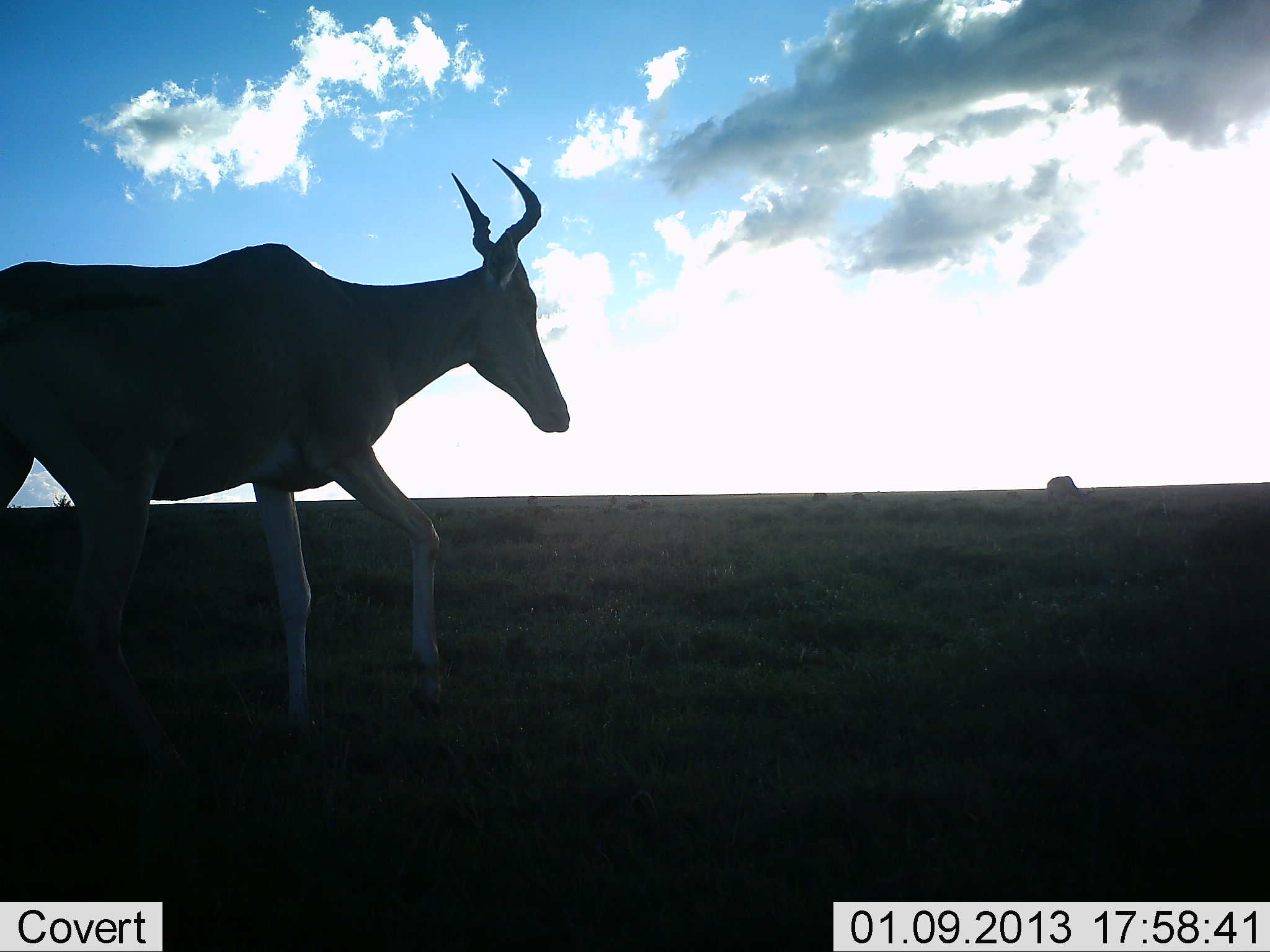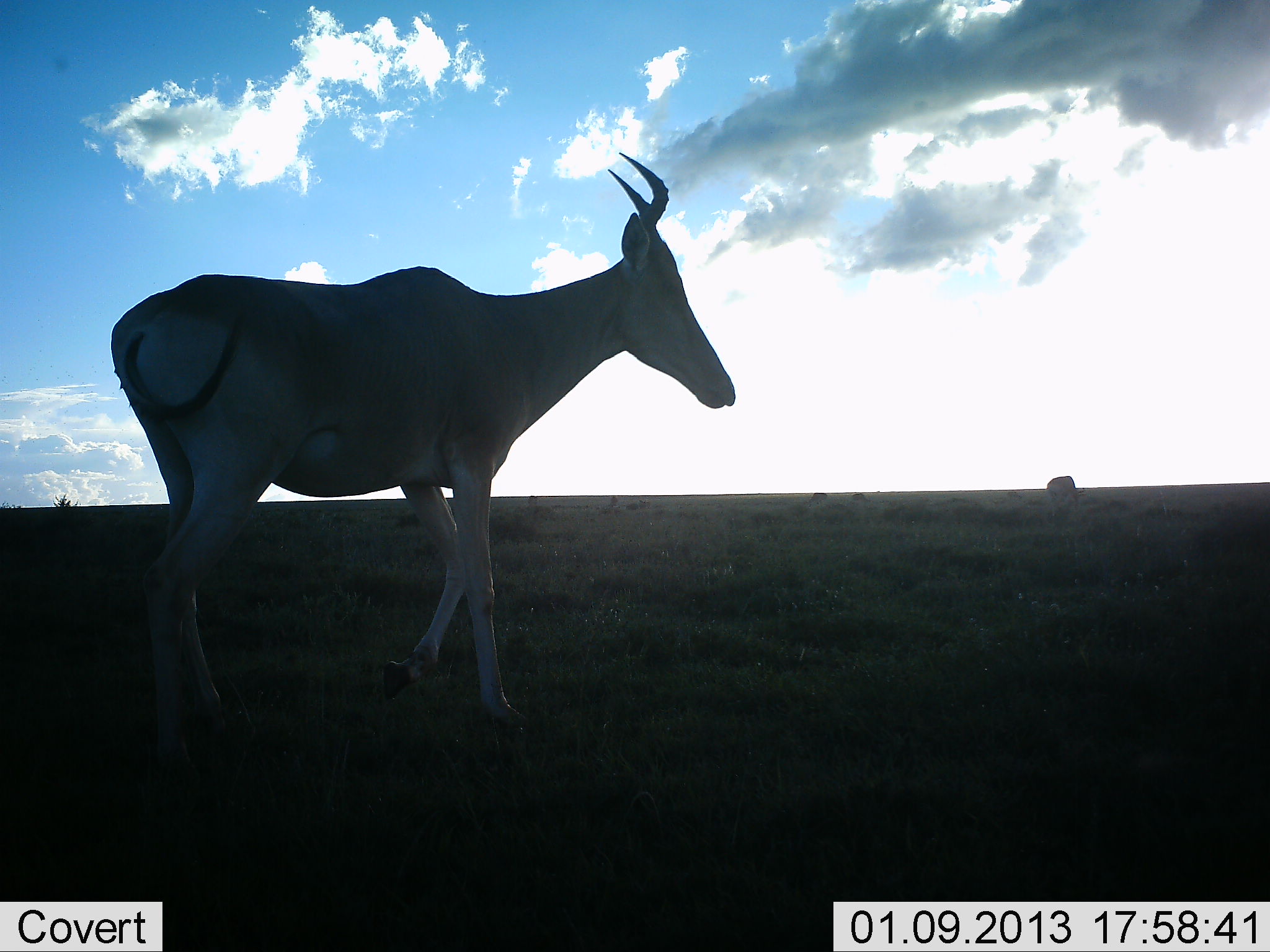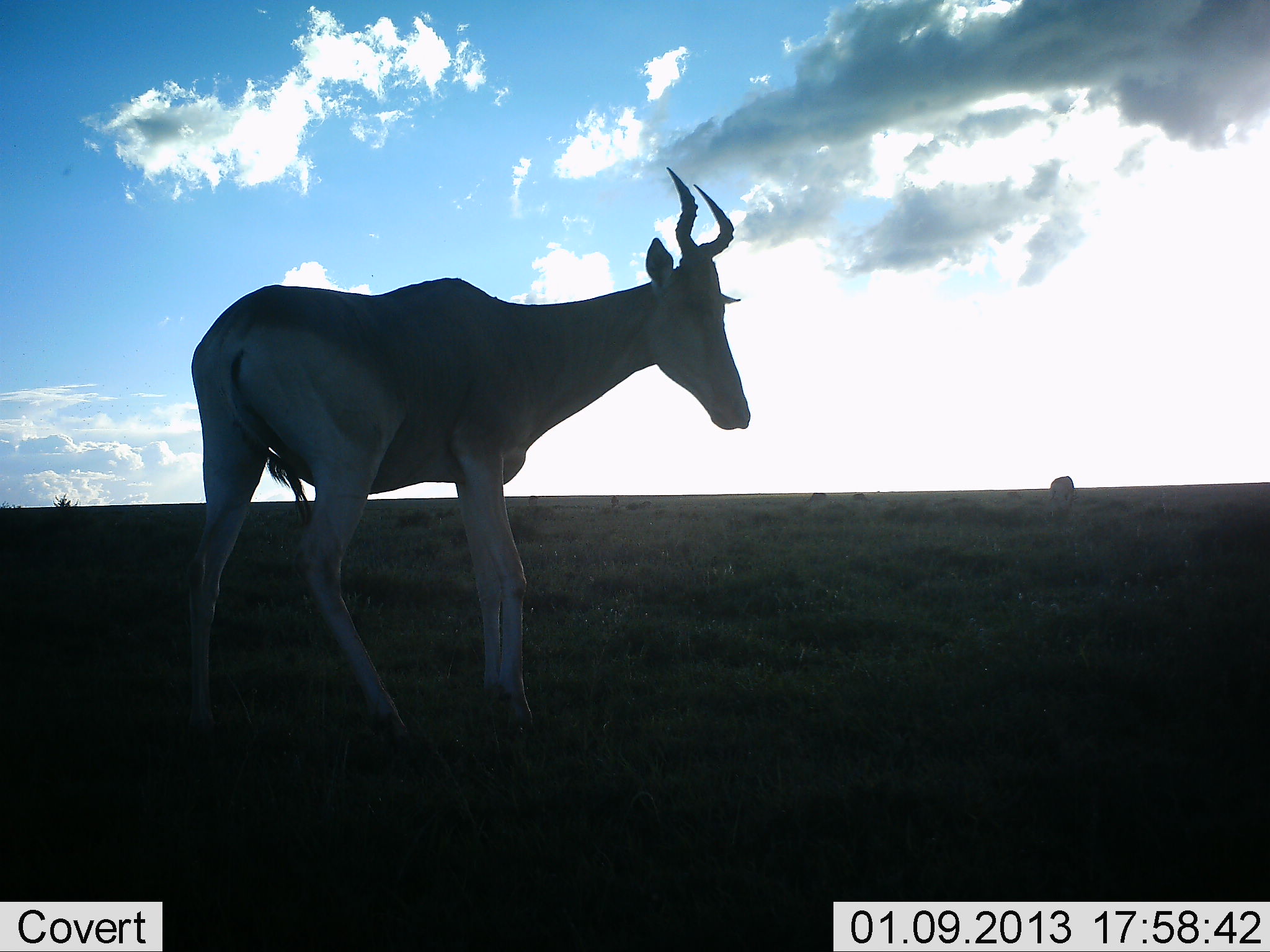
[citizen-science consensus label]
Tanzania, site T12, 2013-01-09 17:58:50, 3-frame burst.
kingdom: Animalia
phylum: Chordata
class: Mammalia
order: Artiodactyla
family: Bovidae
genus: Alcelaphus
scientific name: Alcelaphus buselaphus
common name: hartebeest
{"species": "hartebeest (Alcelaphus buselaphus)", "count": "1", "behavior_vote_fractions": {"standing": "30%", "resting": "0%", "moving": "80%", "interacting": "0%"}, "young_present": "0%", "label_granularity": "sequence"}